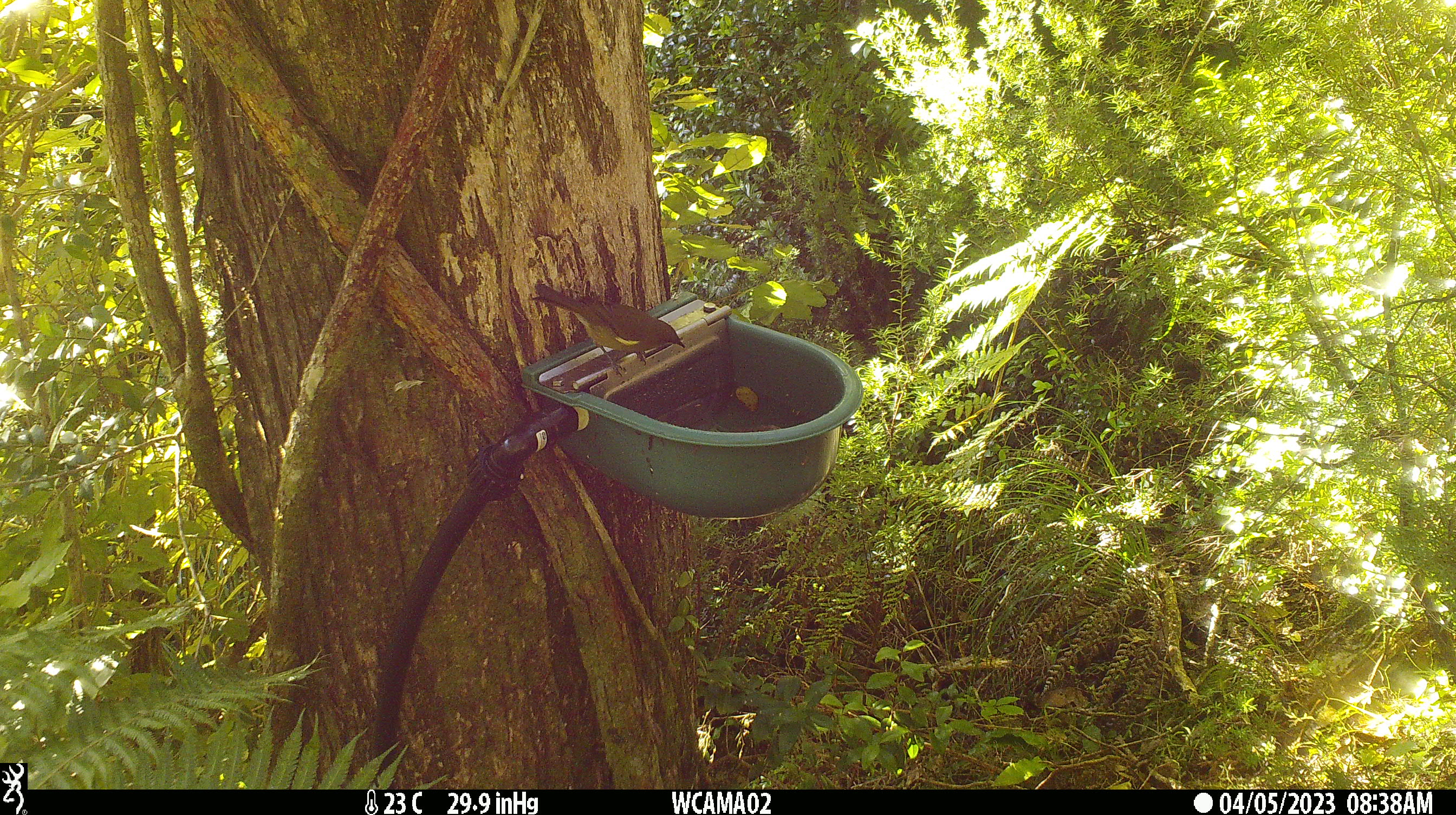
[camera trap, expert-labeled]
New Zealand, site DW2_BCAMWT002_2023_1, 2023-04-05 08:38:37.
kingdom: Animalia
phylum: Chordata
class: Aves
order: Passeriformes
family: Meliphagidae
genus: Anthornis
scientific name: Anthornis melanura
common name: new zealand bellbird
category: bellbird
Bellbird (new zealand bellbird) (Anthornis melanura).